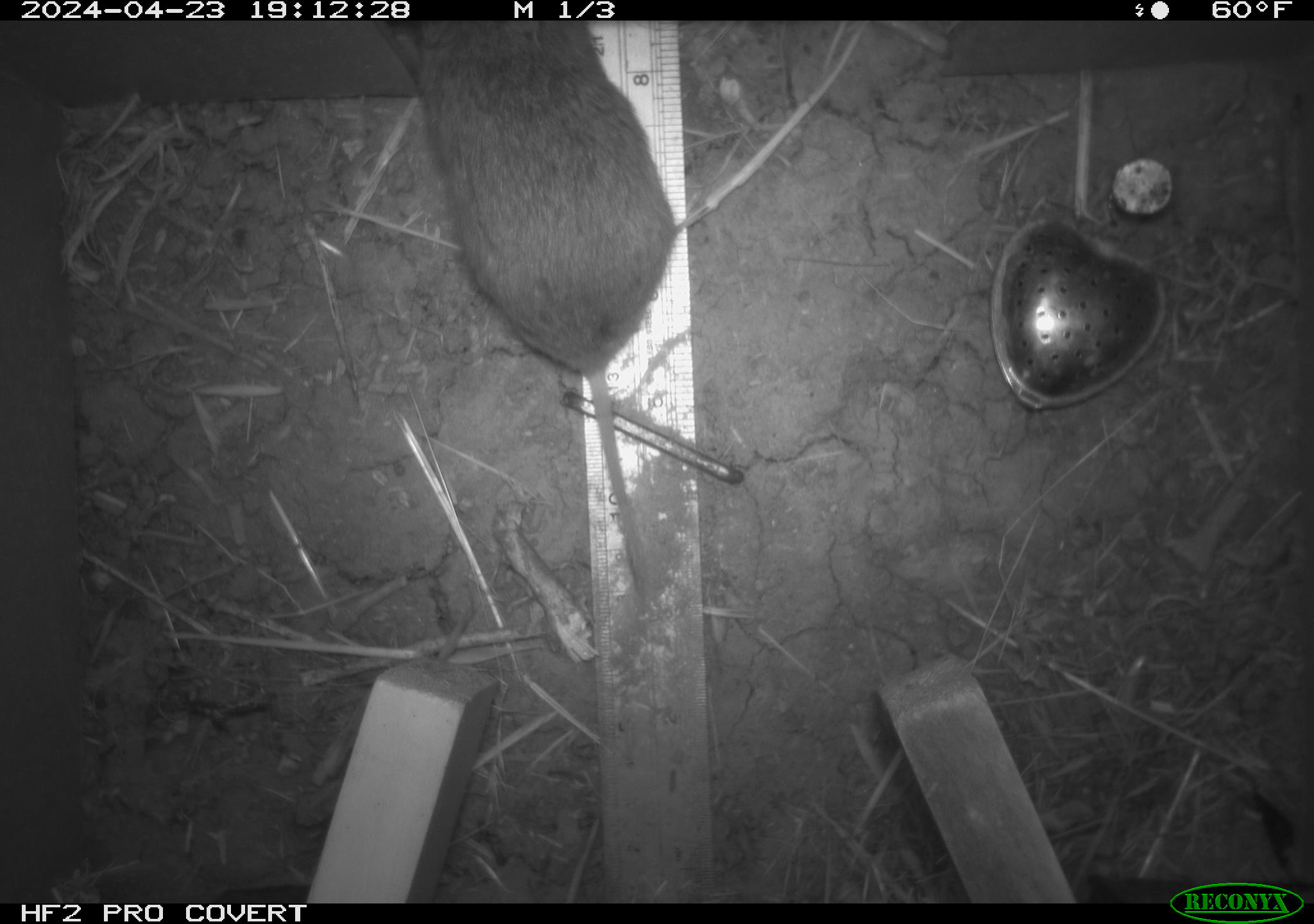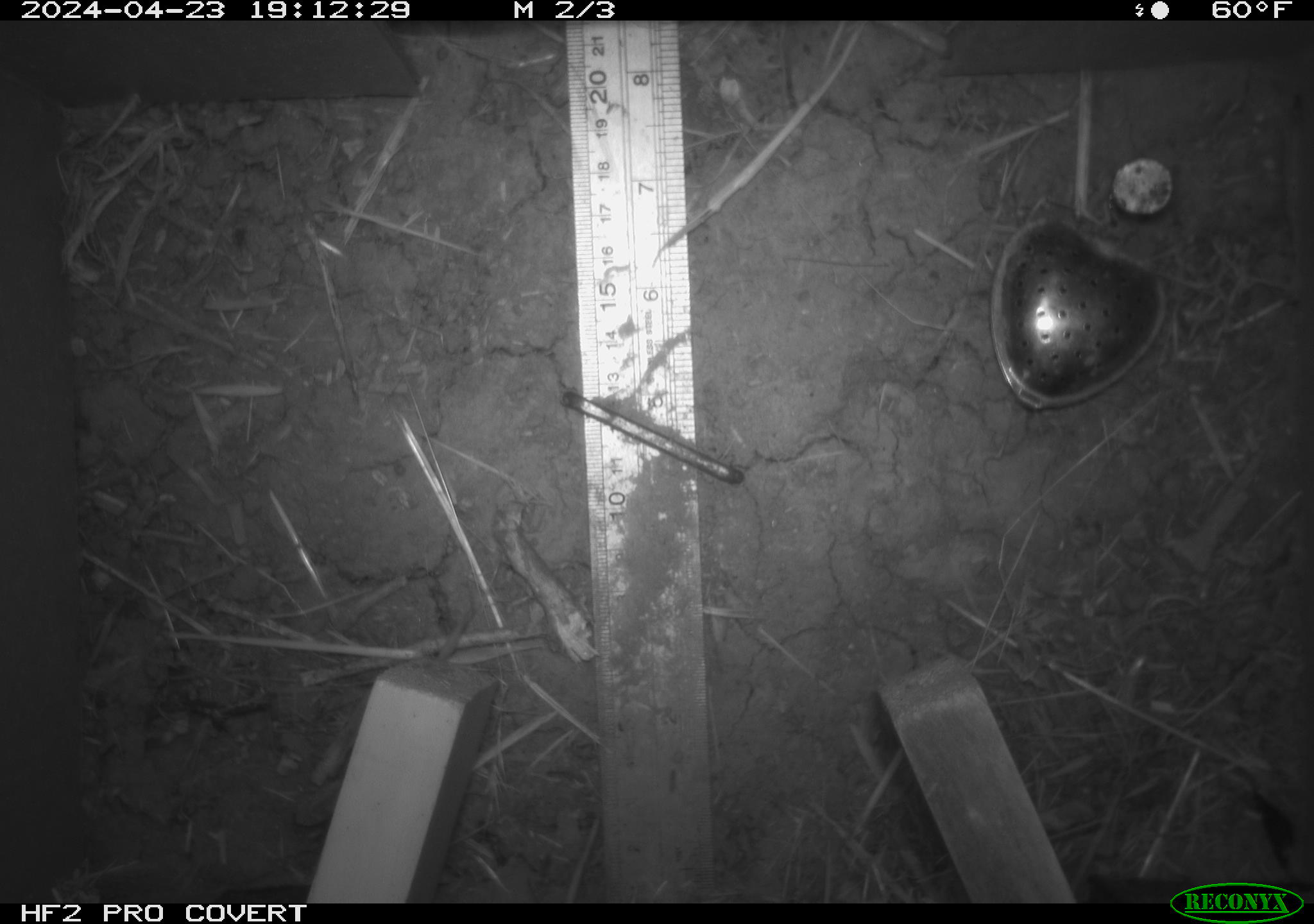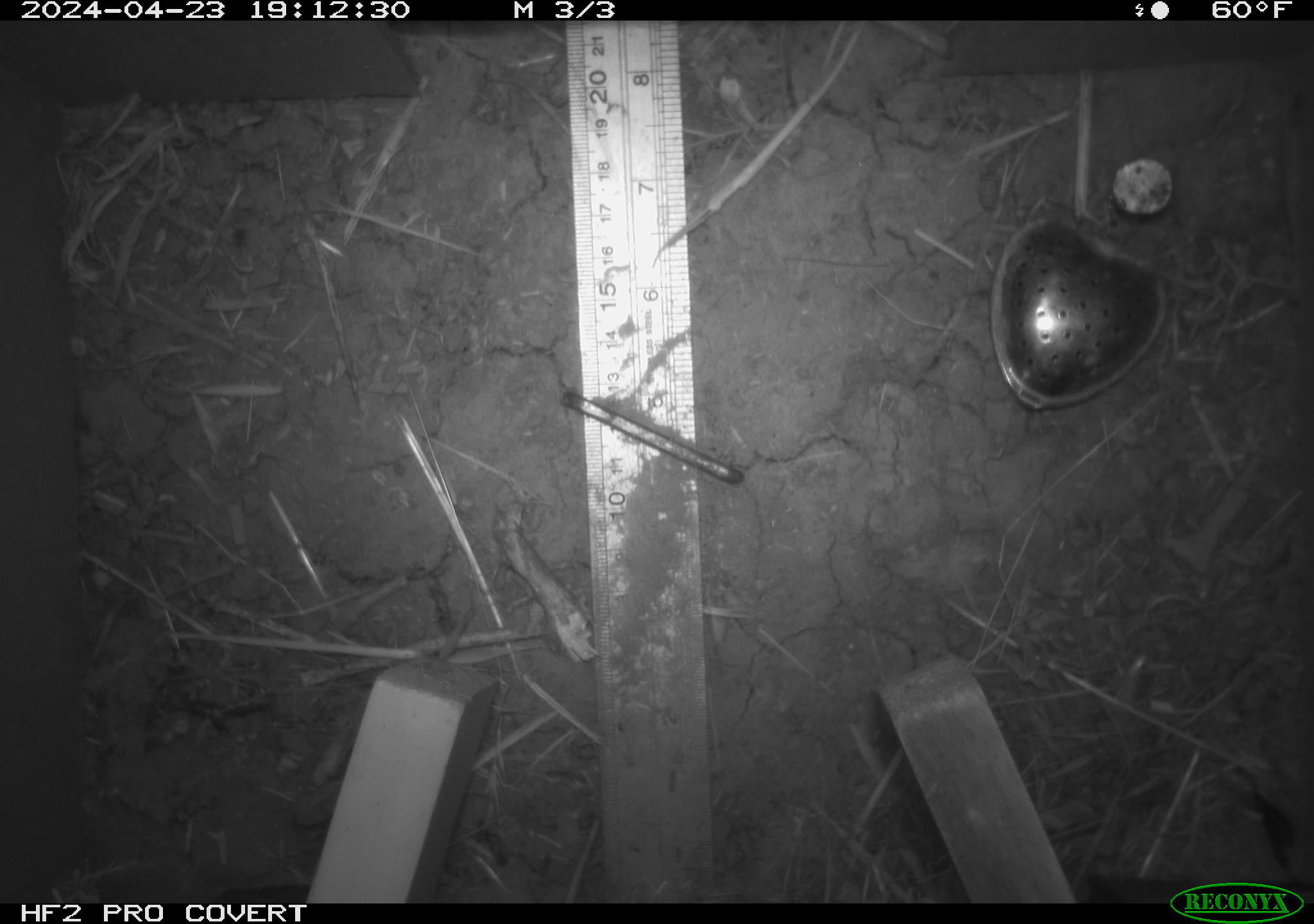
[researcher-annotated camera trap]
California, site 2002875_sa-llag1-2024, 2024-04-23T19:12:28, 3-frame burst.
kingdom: Animalia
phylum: Chordata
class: Mammalia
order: Rodentia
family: Cricetidae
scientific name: Arvicolinae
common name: voles, lemmings, and muskrats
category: arvicolinae subfamily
Arvicolinae subfamily (voles, lemmings, and muskrats) (Arvicolinae).